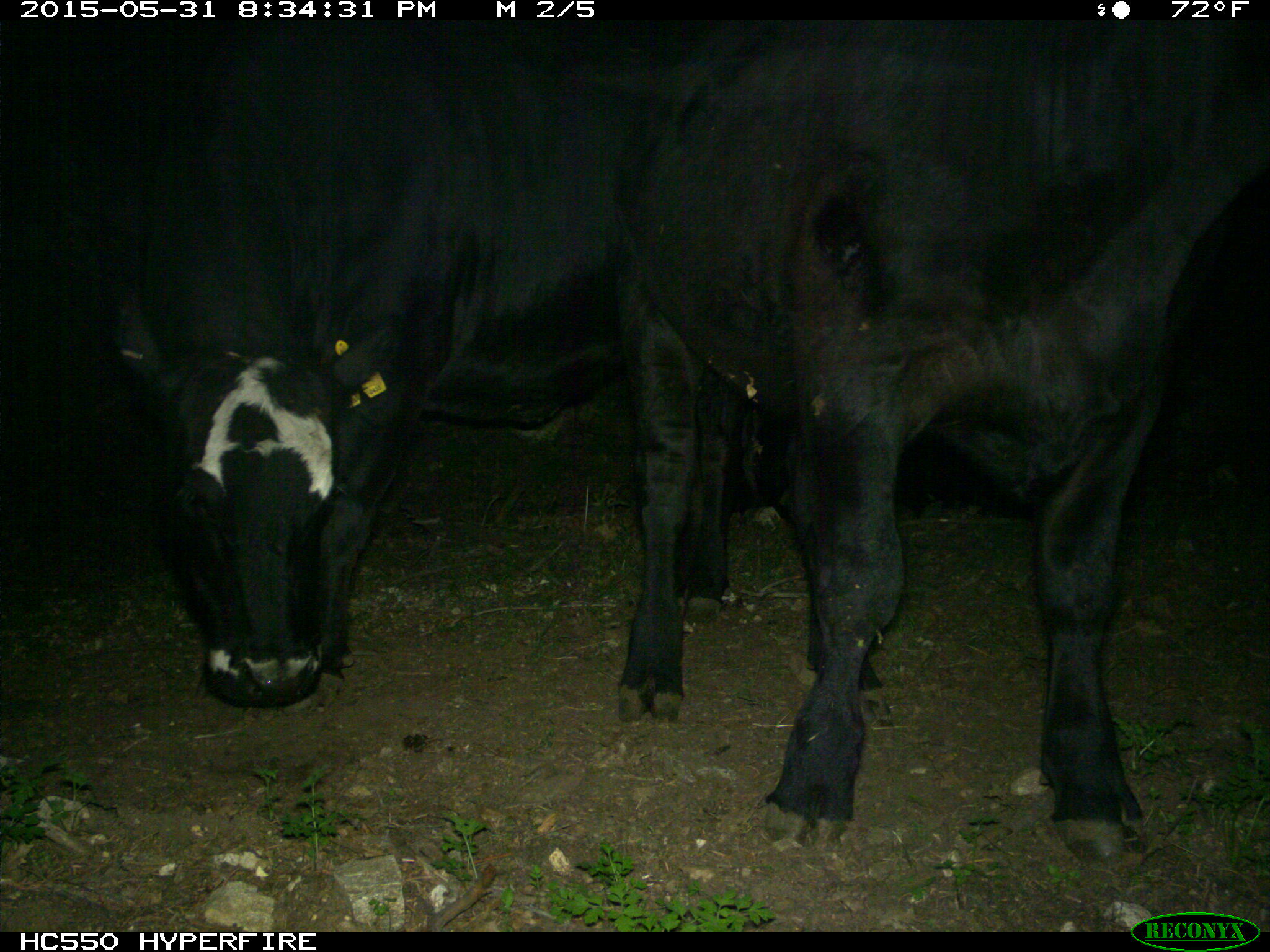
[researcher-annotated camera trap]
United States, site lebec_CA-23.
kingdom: Animalia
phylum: Chordata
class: Mammalia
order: Artiodactyla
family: Bovidae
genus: Bos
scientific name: Bos taurus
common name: domestic cow